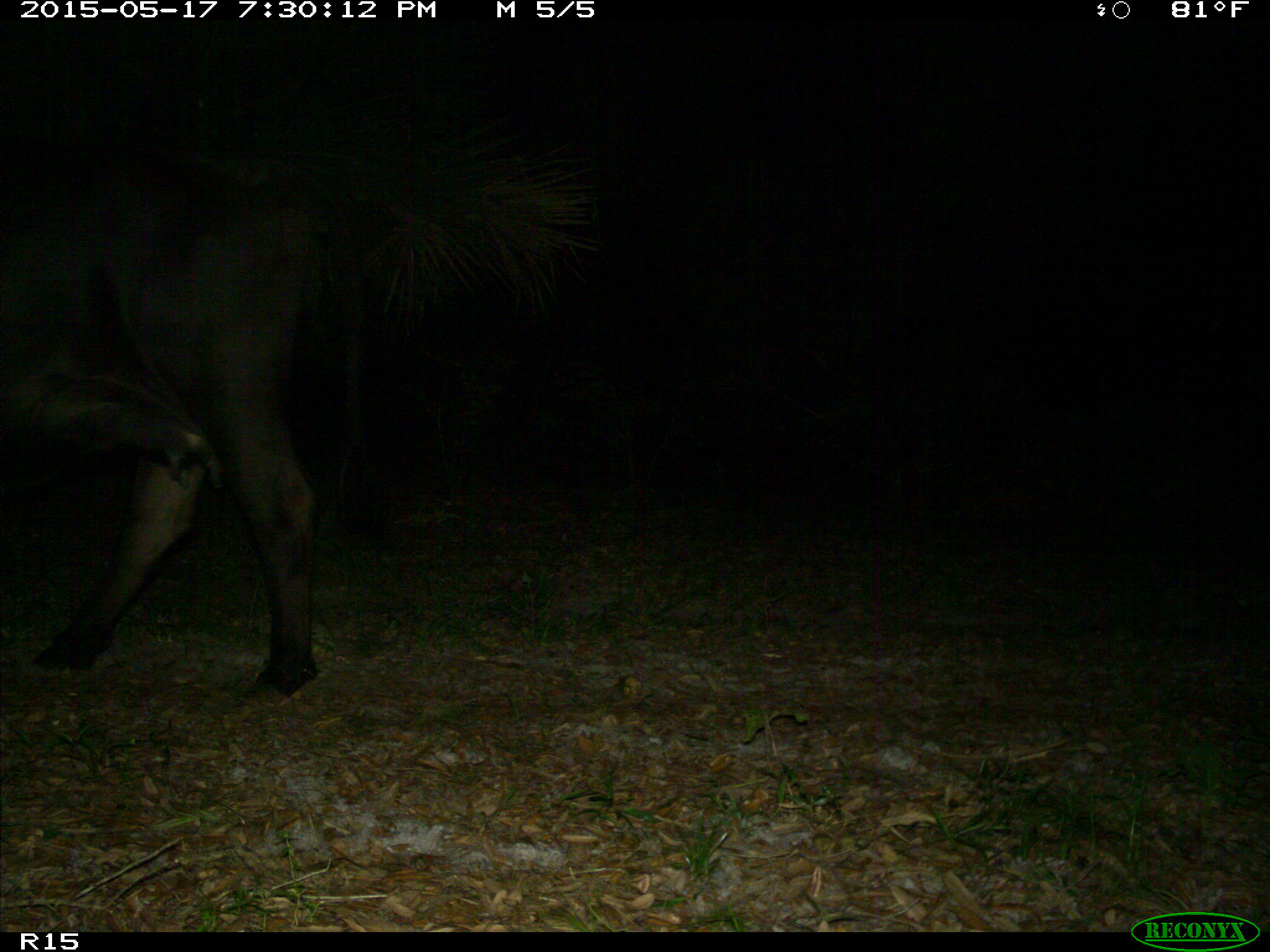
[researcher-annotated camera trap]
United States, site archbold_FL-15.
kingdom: Animalia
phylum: Chordata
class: Mammalia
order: Artiodactyla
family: Bovidae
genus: Bos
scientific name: Bos taurus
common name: domestic cow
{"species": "Bos taurus (domestic cow)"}